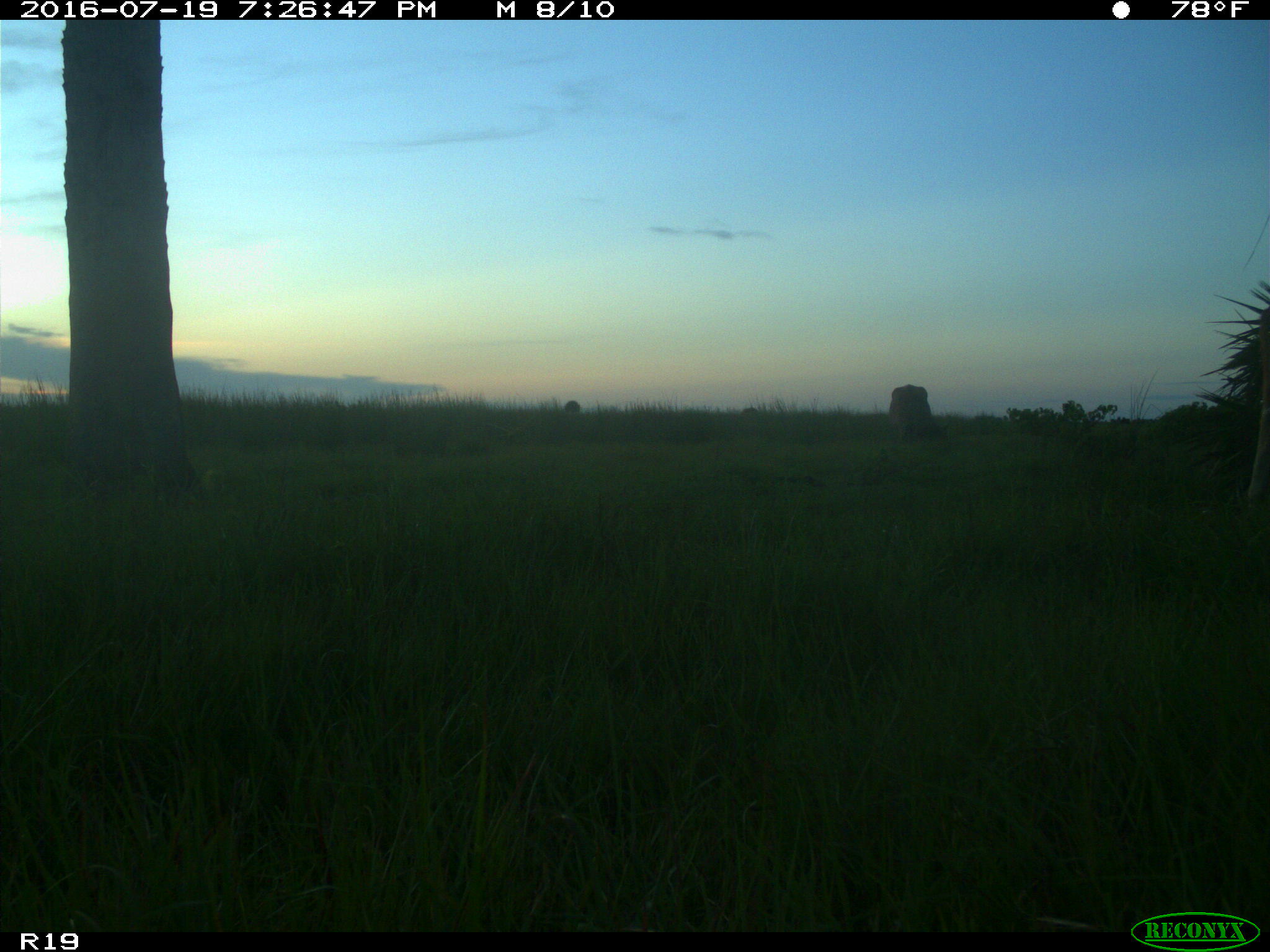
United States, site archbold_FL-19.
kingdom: Animalia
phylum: Chordata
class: Mammalia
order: Artiodactyla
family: Bovidae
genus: Bos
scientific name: Bos taurus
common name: domestic cow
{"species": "Bos taurus (domestic cow)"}